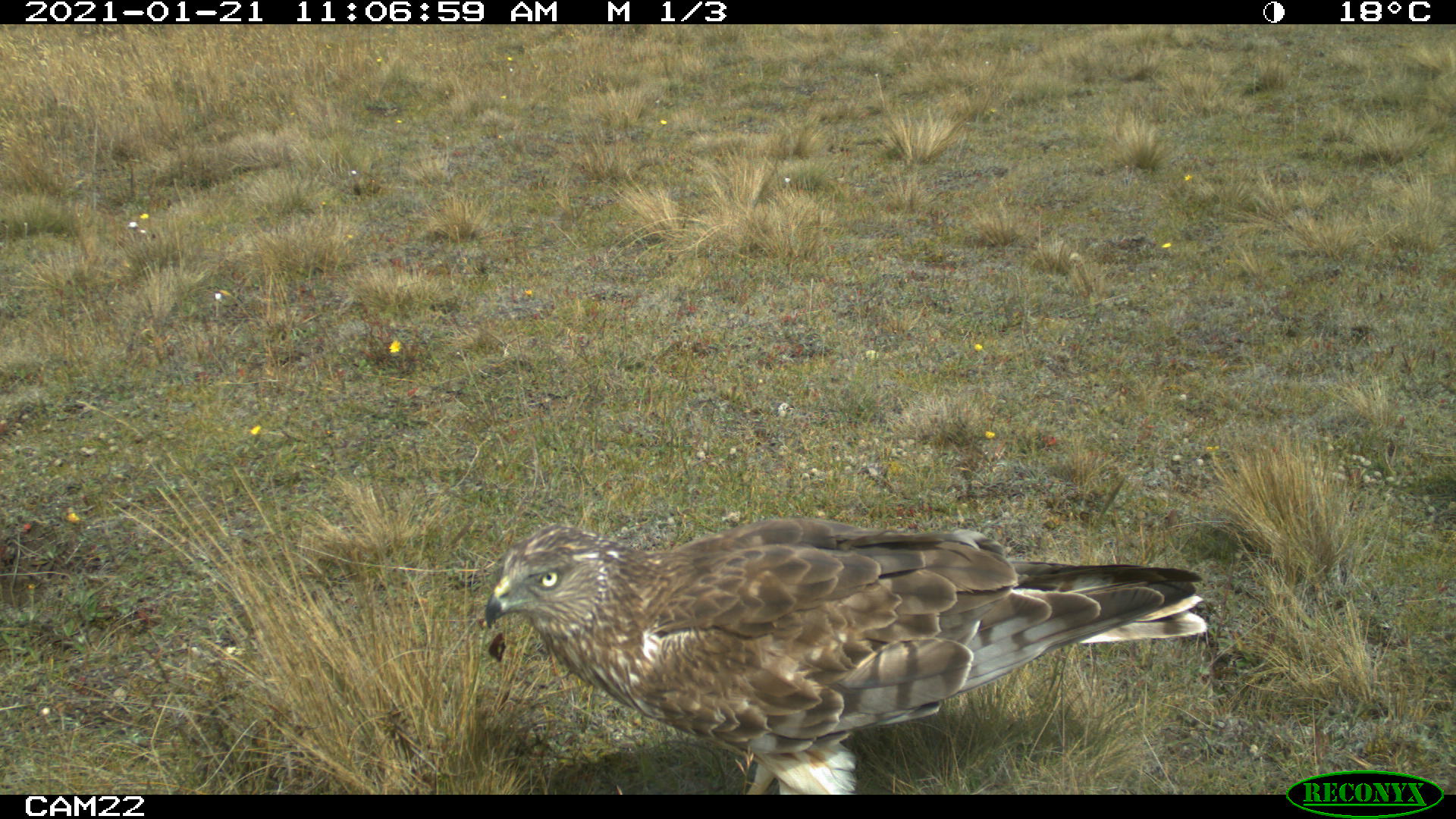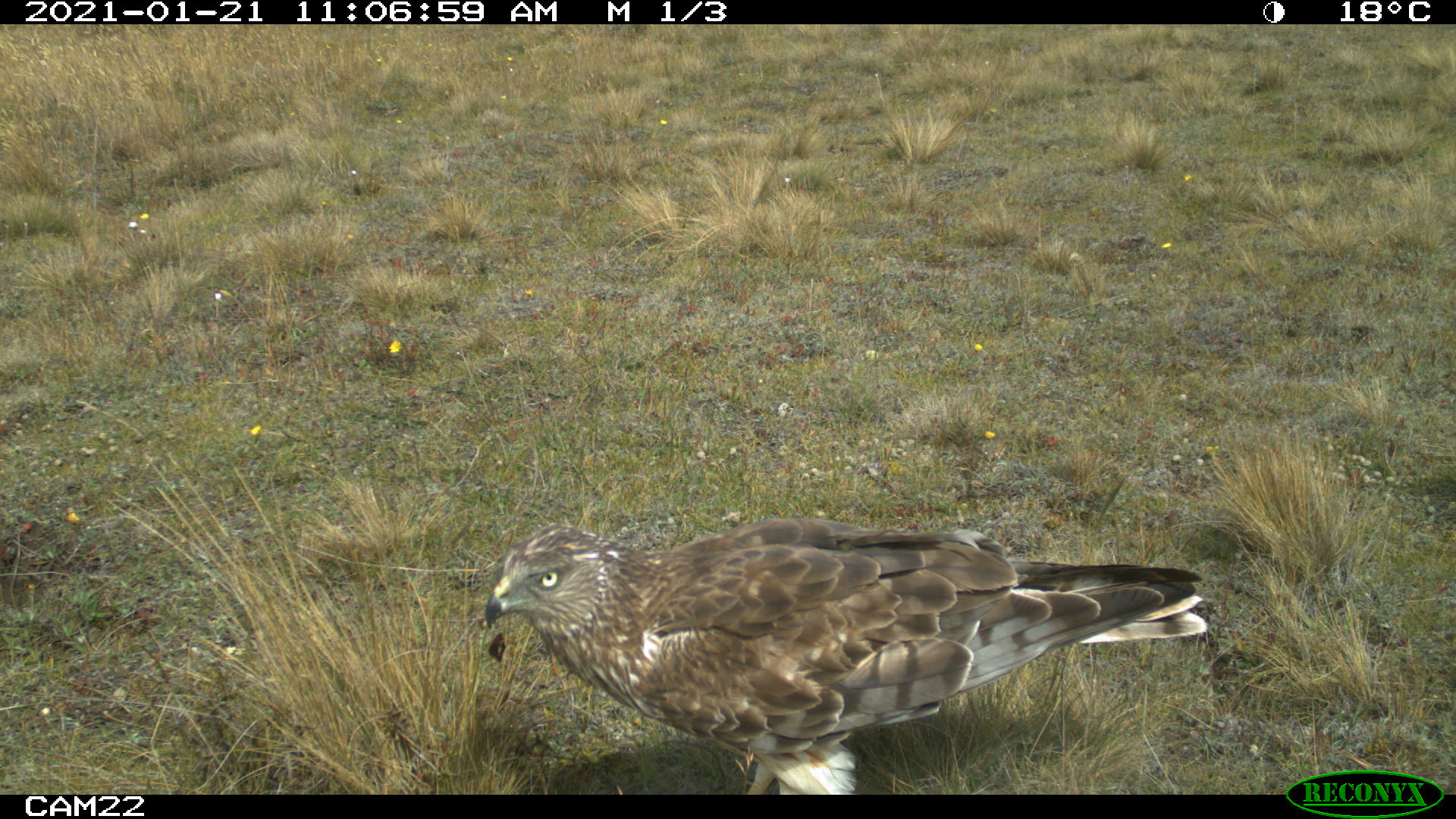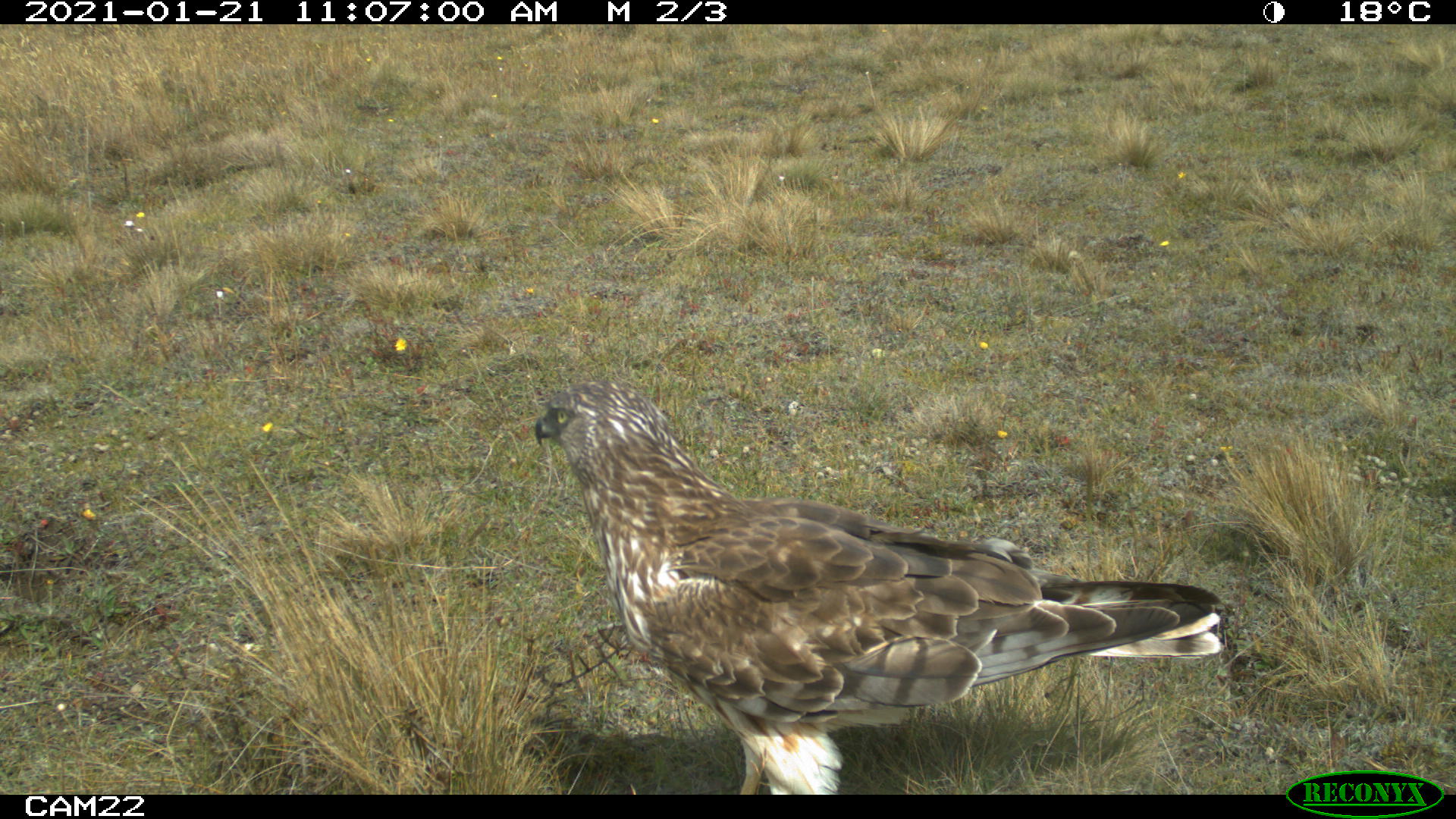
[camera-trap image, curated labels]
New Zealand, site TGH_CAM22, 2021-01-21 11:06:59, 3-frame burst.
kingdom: Animalia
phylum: Chordata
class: Aves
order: Accipitriformes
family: Accipitridae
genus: Circus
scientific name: Circus approximans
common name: swamp harrier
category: harrier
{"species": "harrier (swamp harrier) (Circus approximans)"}